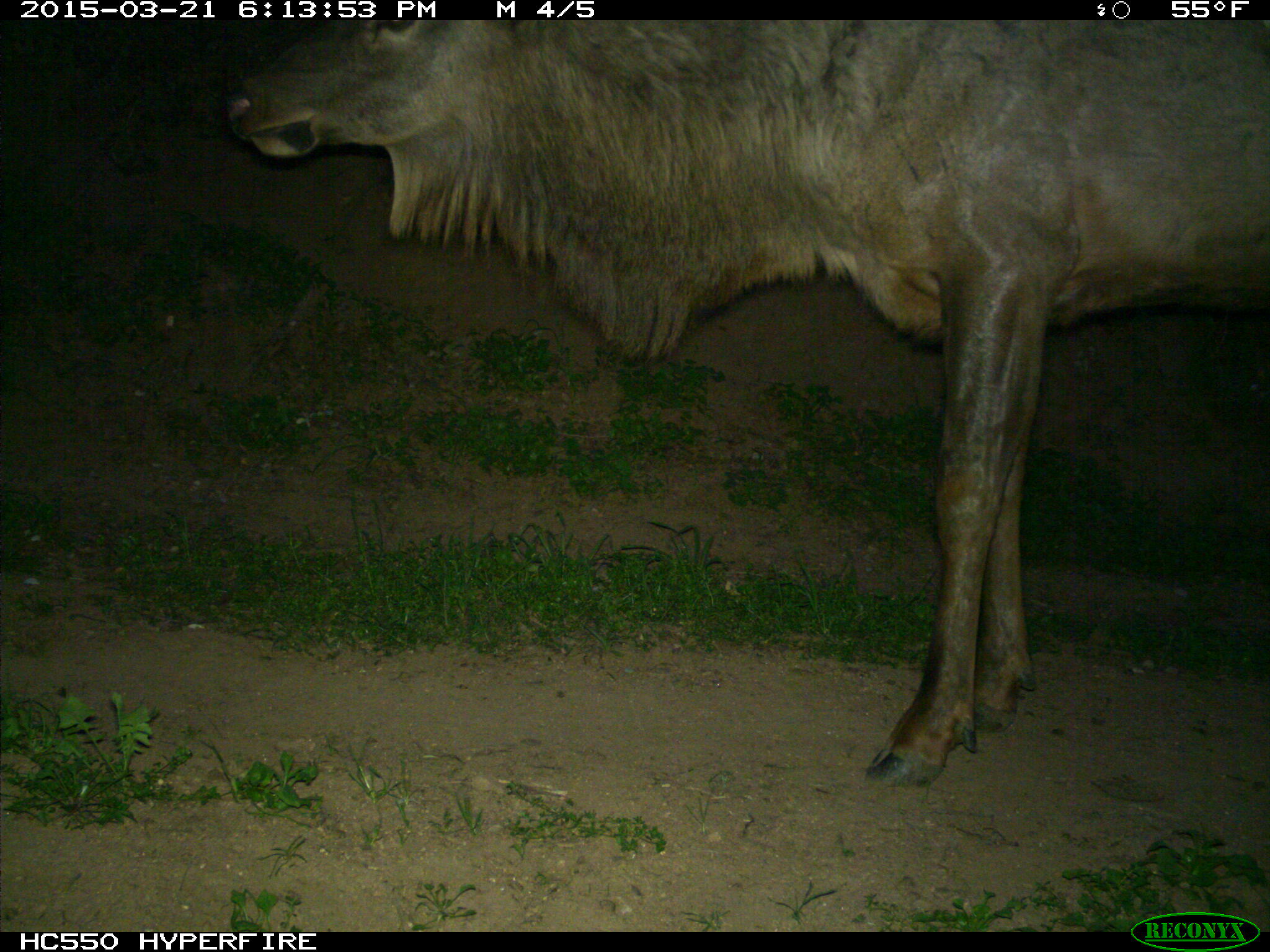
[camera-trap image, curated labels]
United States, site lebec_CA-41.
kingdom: Animalia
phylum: Chordata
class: Mammalia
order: Artiodactyla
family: Cervidae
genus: Cervus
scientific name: Cervus canadensis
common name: elk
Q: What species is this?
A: Cervus canadensis (elk).